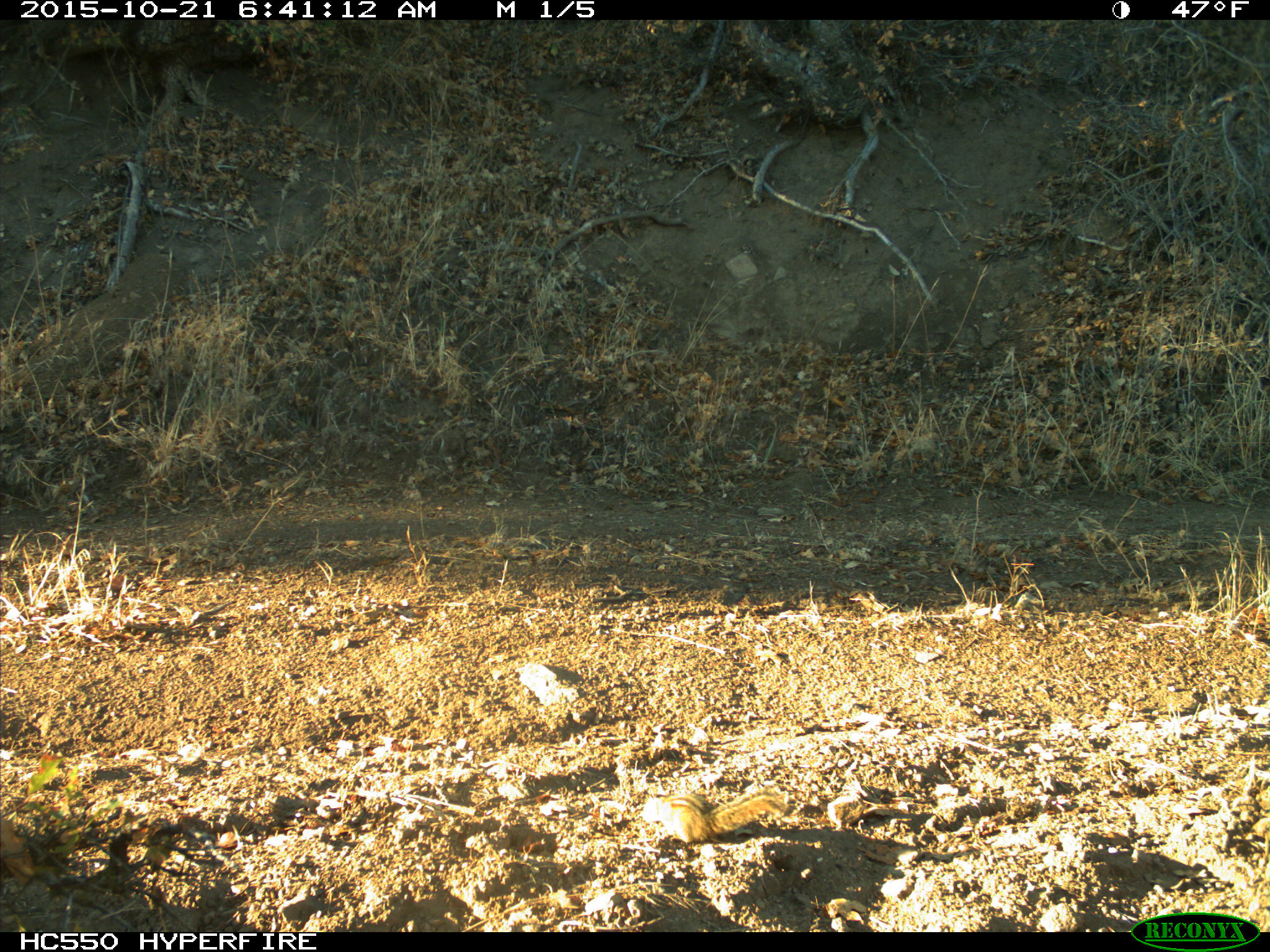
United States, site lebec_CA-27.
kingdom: Animalia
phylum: Chordata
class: Mammalia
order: Rodentia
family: Sciuridae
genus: Tamias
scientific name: Tamias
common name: chipmunk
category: unidentified chipmunk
Unidentified chipmunk (chipmunk) (Tamias).